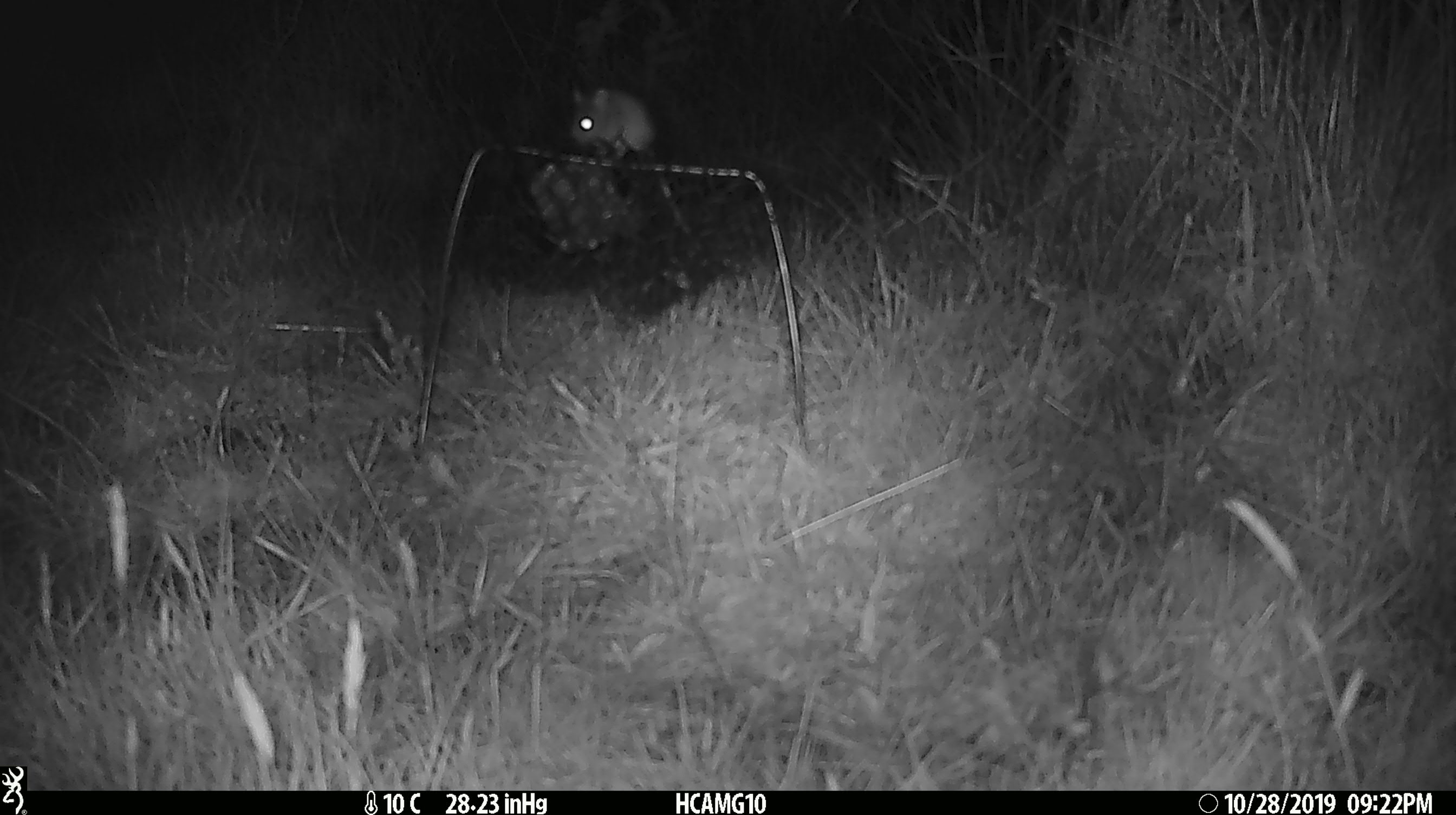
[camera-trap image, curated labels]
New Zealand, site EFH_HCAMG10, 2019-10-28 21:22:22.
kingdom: Animalia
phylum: Chordata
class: Mammalia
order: Rodentia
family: Muridae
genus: Mus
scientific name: Mus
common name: mouse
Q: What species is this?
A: Mouse (Mus).